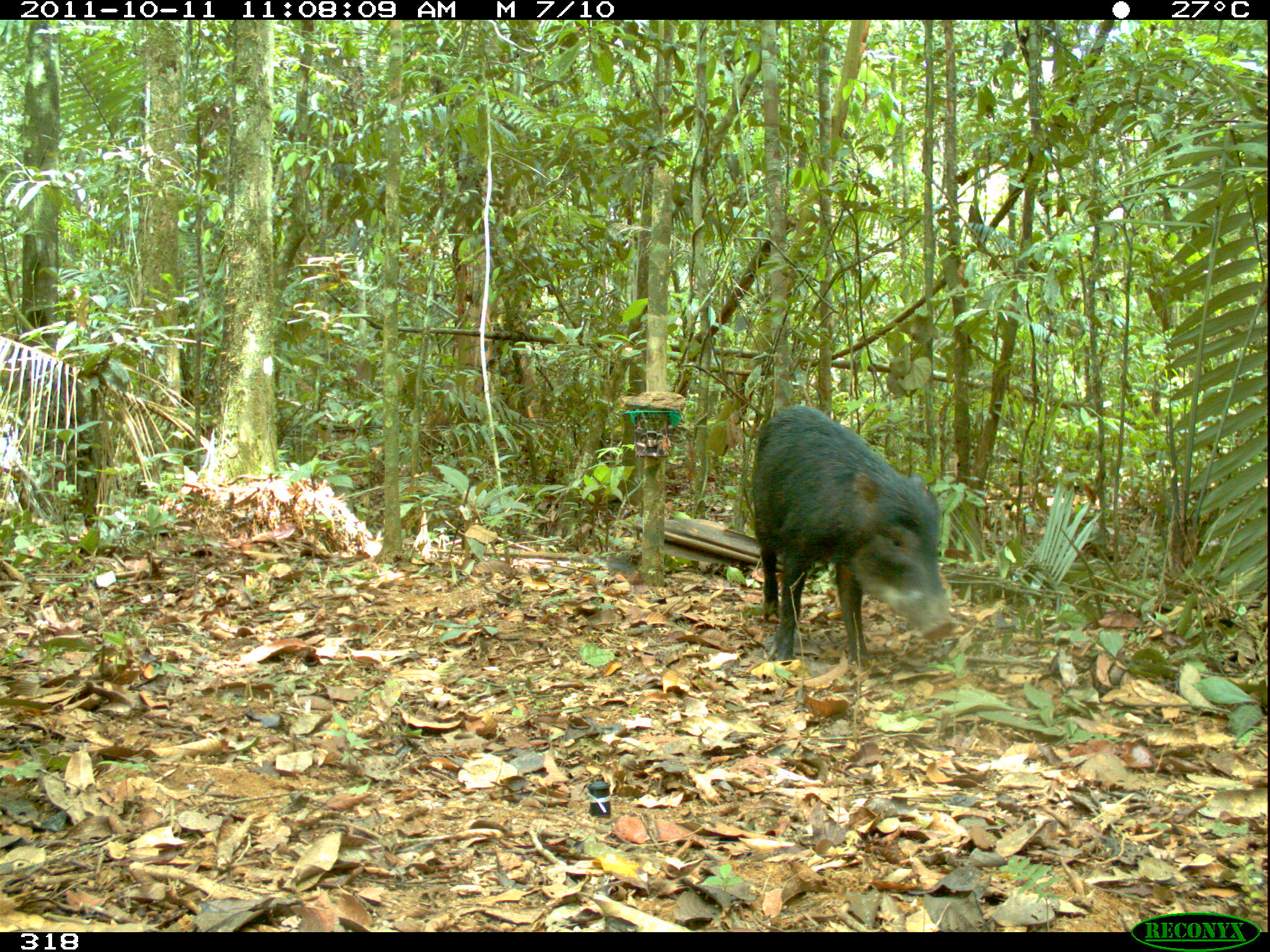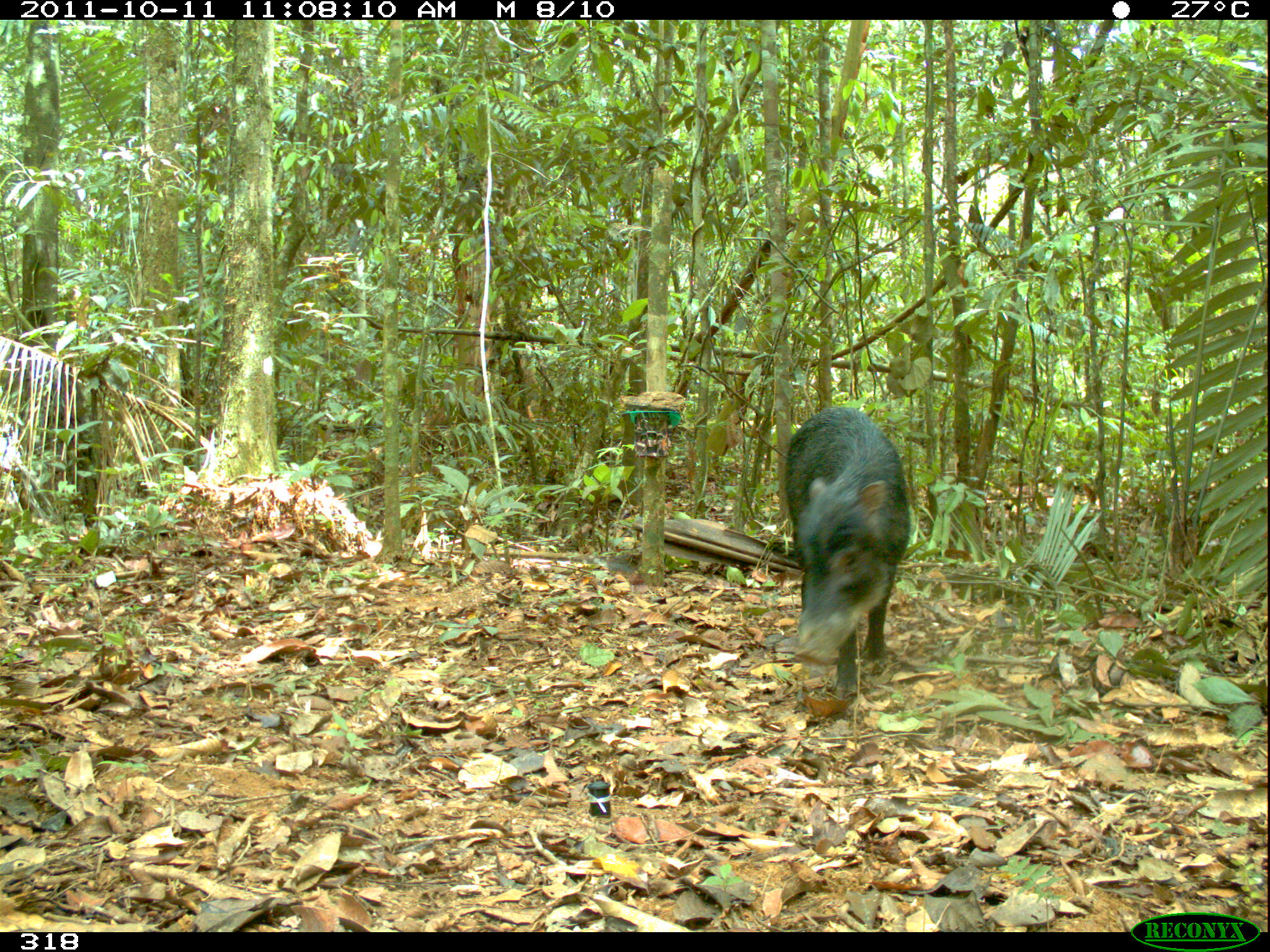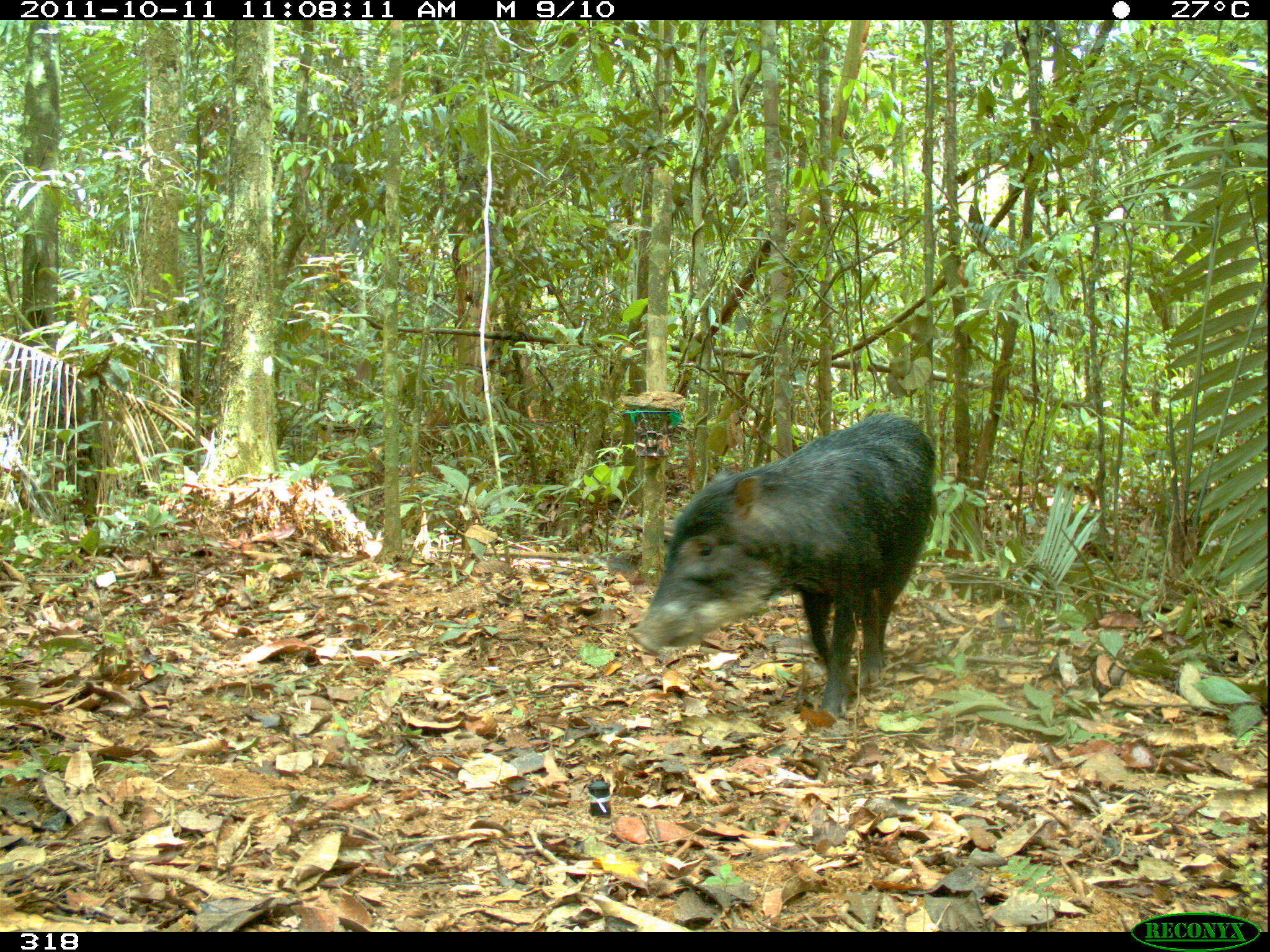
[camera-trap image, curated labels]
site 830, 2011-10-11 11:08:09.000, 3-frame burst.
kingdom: Animalia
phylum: Chordata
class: Mammalia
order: Artiodactyla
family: Tayassuidae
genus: Tayassu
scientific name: Tayassu pecari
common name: white-lipped peccary